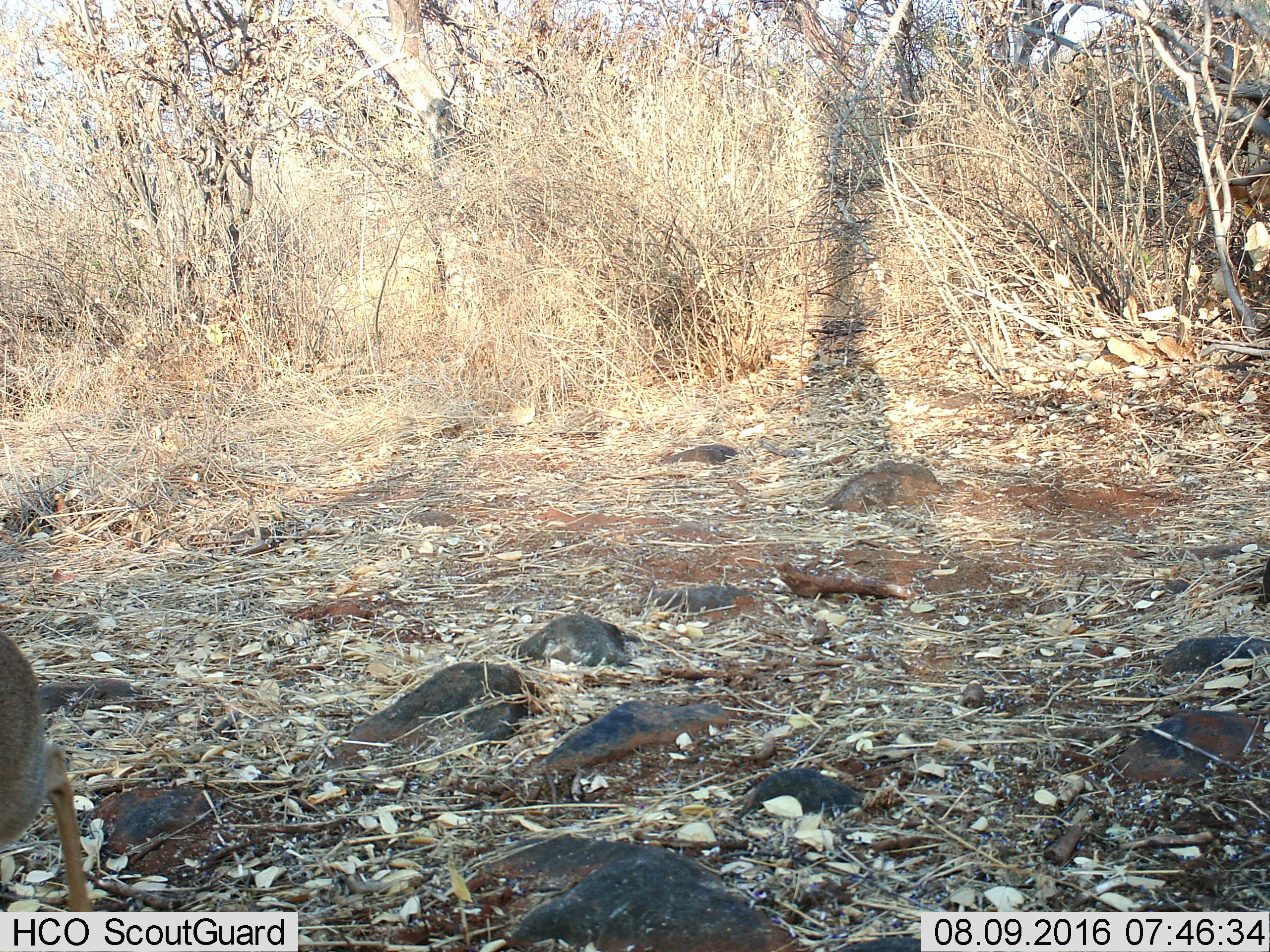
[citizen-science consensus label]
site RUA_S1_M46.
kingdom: Animalia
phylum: Chordata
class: Mammalia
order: Artiodactyla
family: Bovidae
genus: Madoqua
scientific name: Madoqua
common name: dik-dik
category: dikdik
Dikdik (dik-dik) (Madoqua), count 1. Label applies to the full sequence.